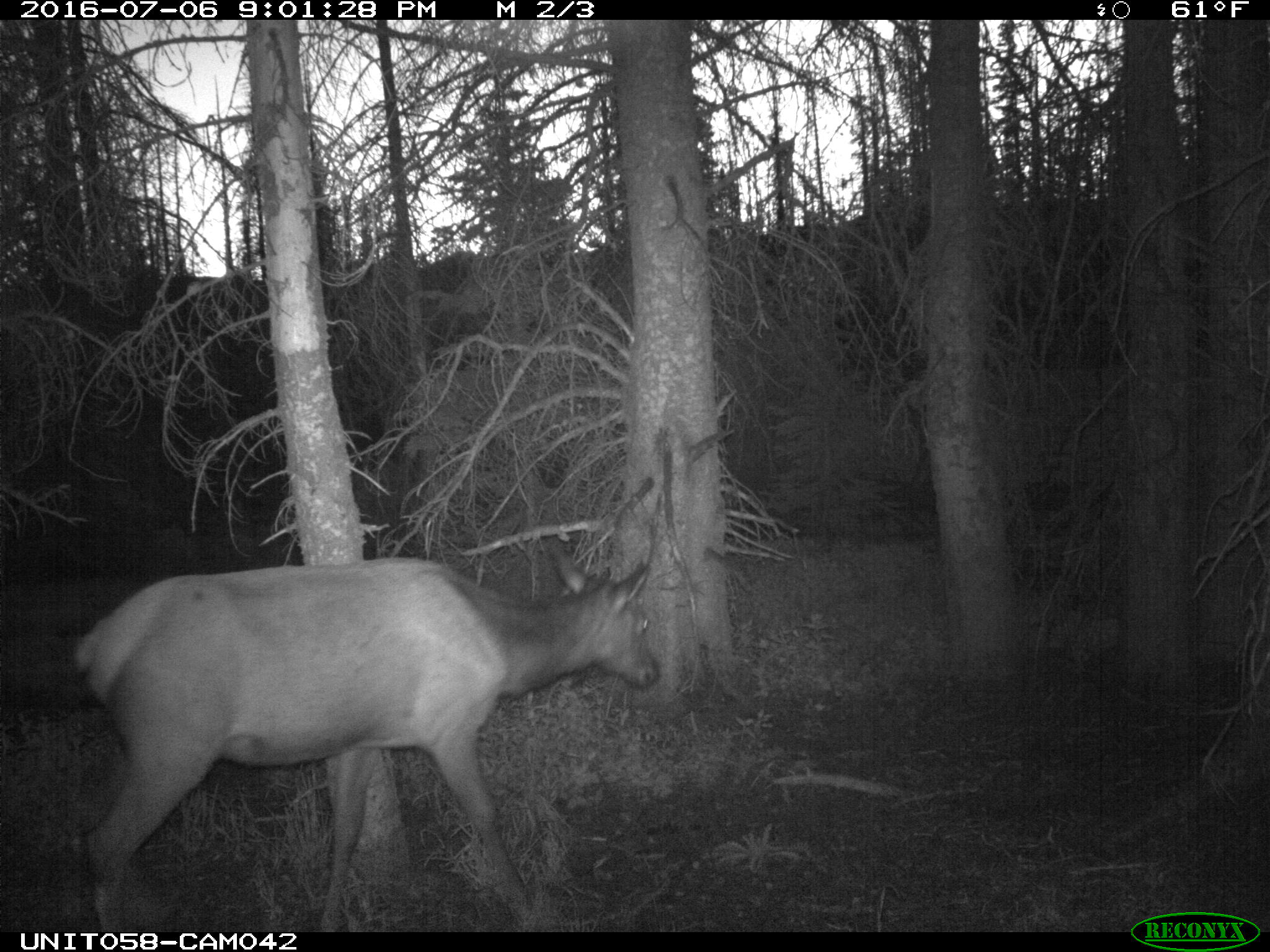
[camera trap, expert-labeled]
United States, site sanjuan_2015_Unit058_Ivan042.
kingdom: Animalia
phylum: Chordata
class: Mammalia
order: Artiodactyla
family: Cervidae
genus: Cervus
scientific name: Cervus elaphus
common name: red deer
Cervus elaphus (red deer).